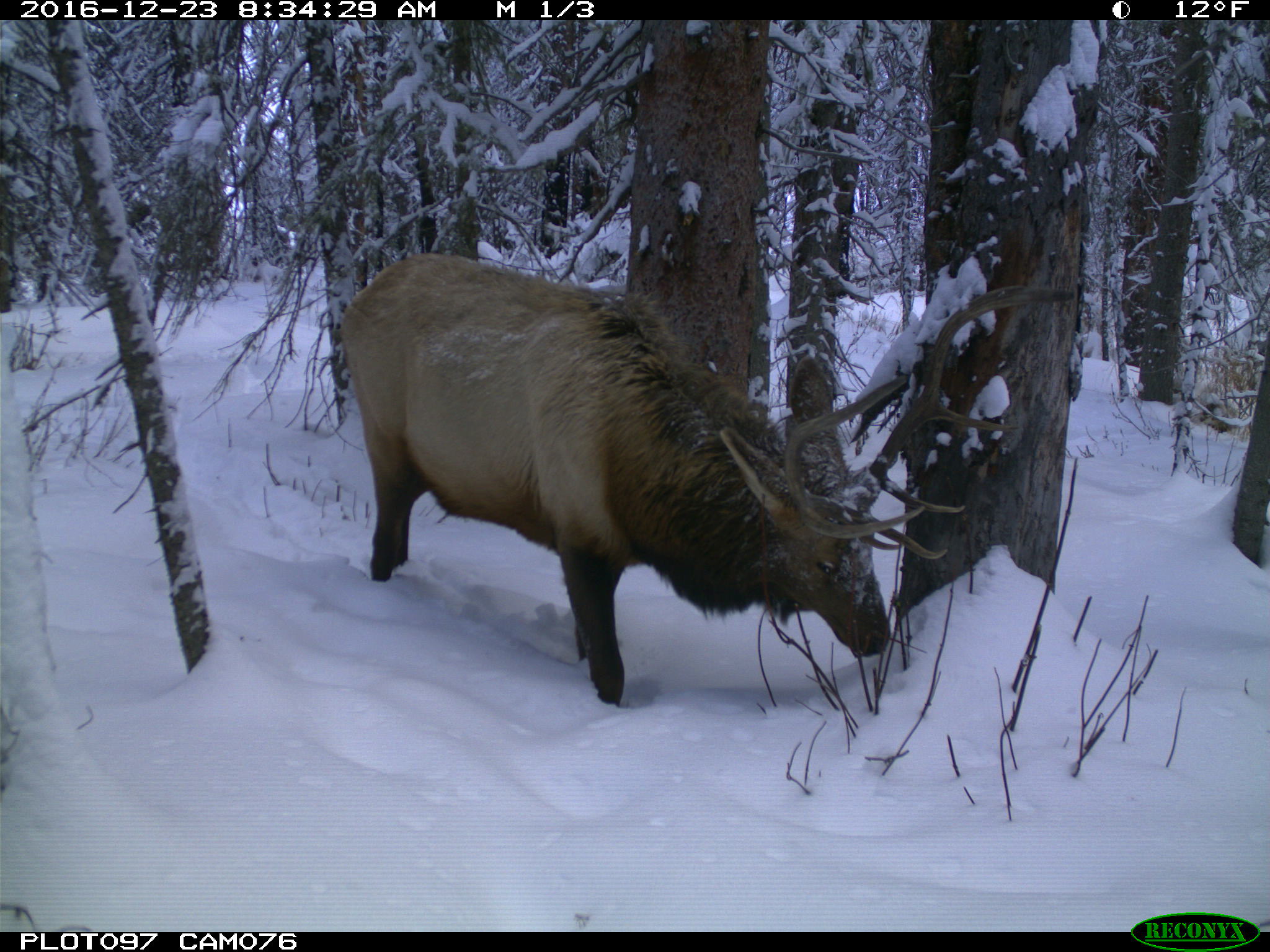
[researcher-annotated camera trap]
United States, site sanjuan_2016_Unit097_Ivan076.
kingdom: Animalia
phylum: Chordata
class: Mammalia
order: Artiodactyla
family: Cervidae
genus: Cervus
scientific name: Cervus elaphus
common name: red deer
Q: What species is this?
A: Cervus elaphus (red deer).